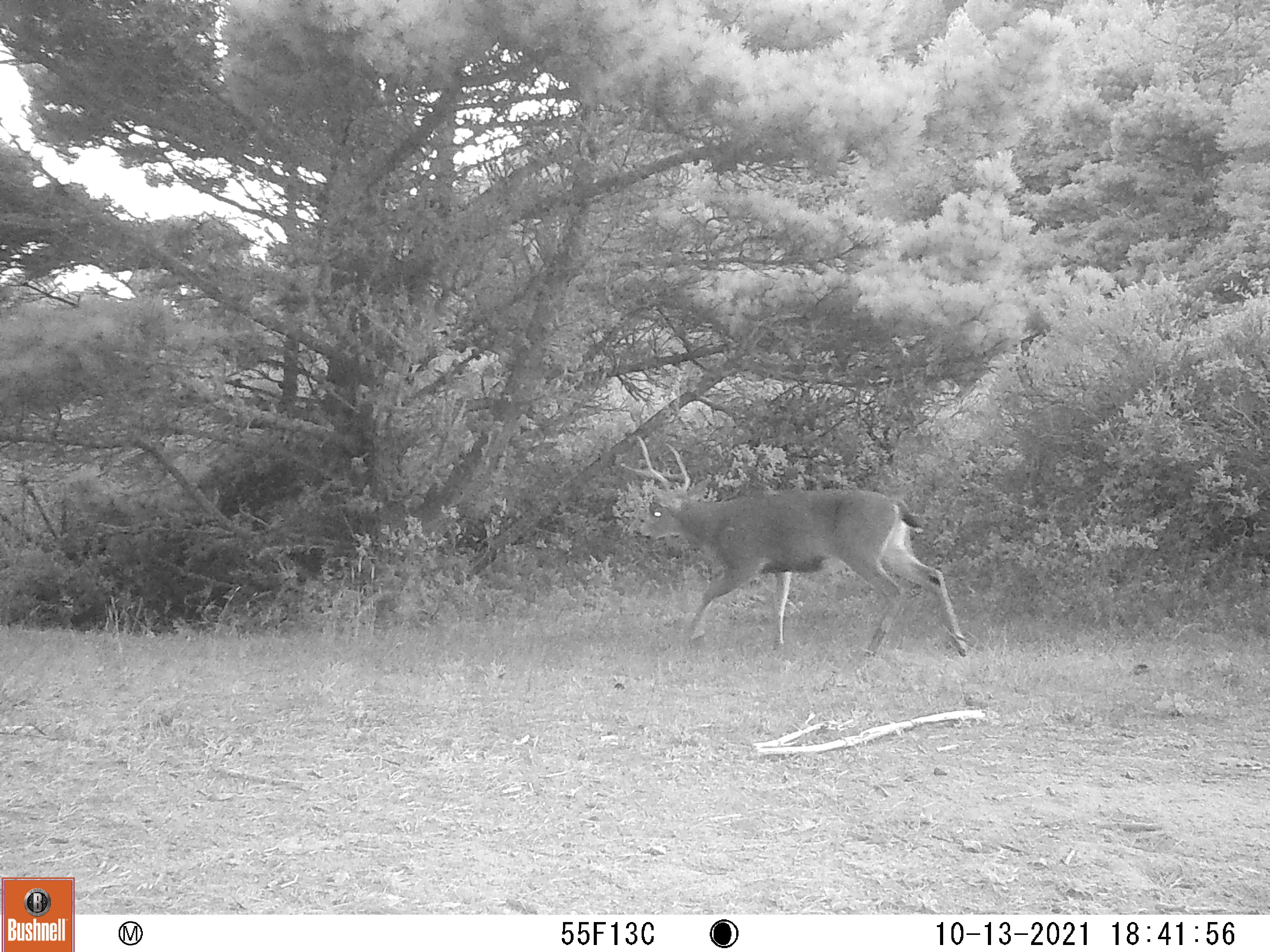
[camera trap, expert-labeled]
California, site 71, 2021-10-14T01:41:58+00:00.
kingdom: Animalia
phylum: Chordata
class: Mammalia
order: Artiodactyla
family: Cervidae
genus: Odocoileus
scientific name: Odocoileus hemionus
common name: mule deer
Mule deer (Odocoileus hemionus).